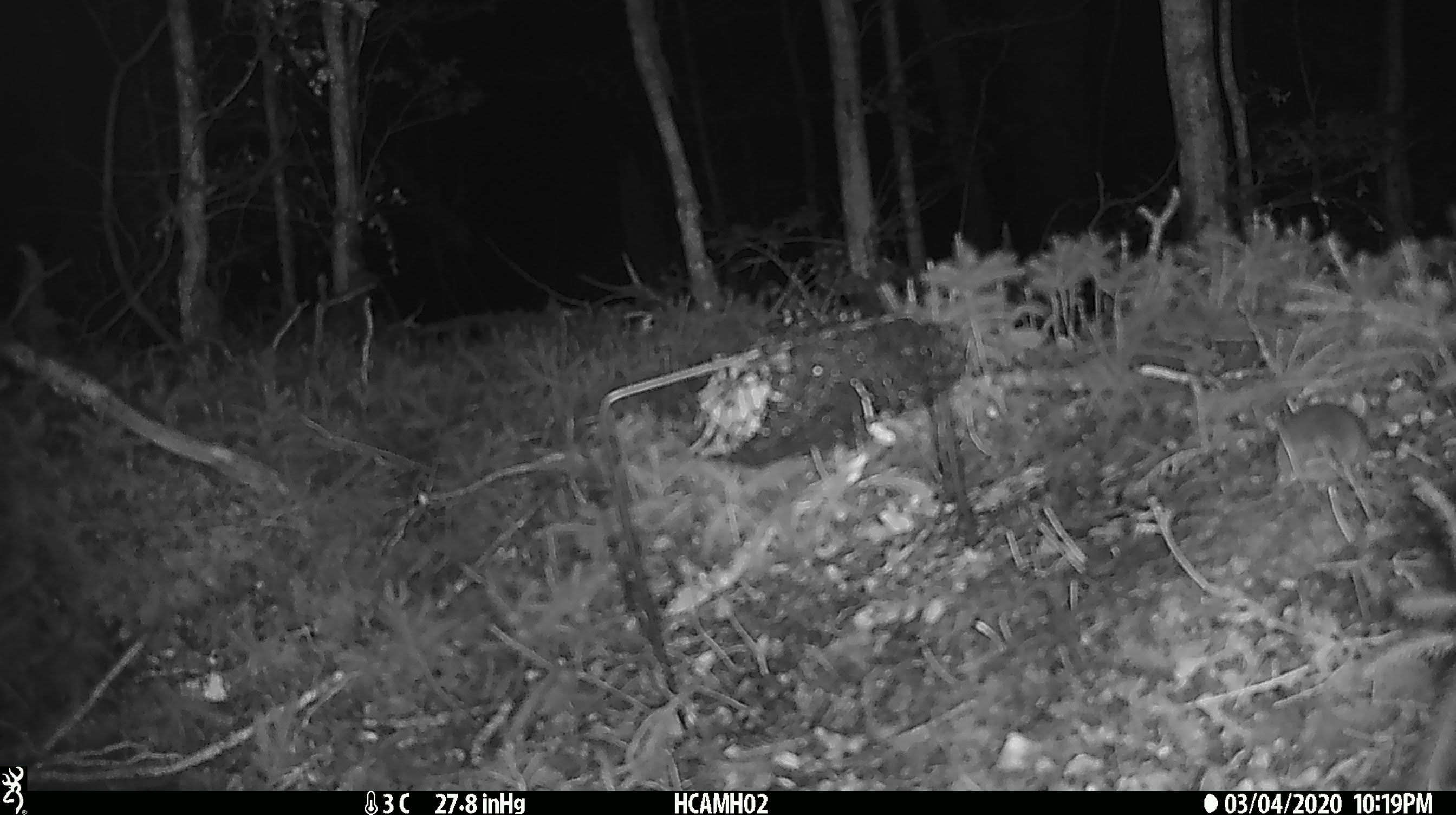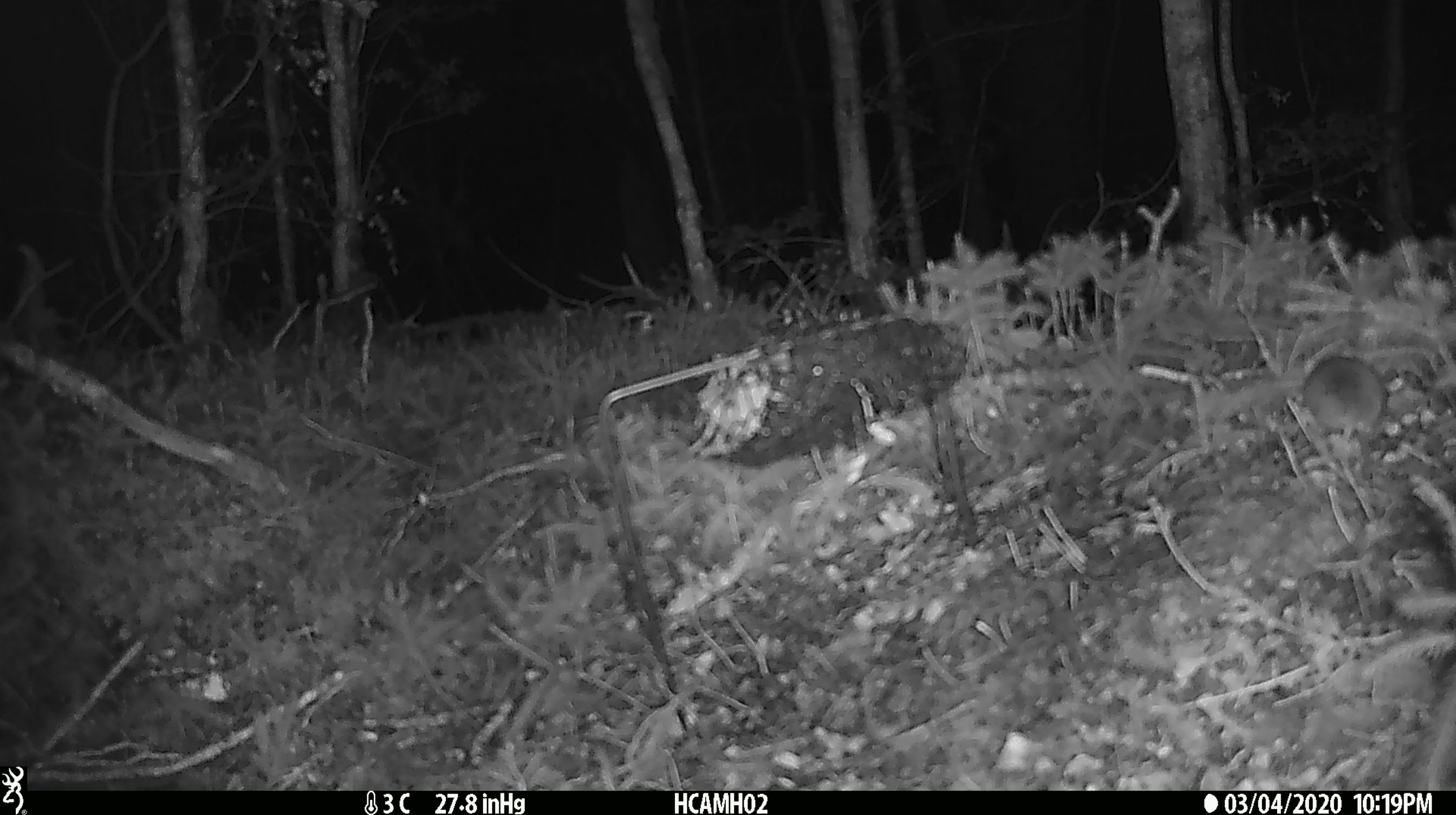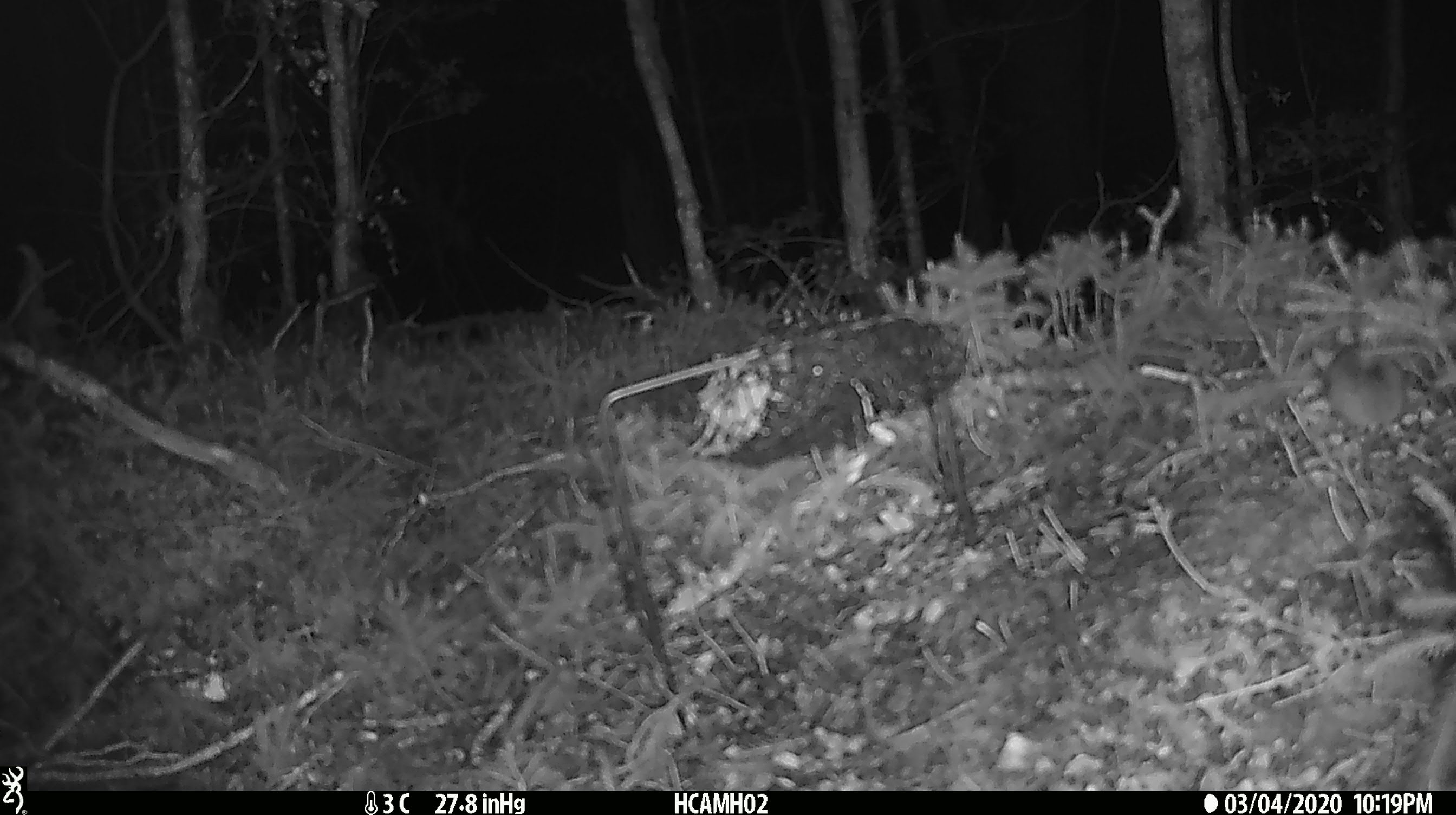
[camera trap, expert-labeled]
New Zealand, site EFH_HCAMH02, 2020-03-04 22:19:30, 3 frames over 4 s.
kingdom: Animalia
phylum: Chordata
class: Mammalia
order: Rodentia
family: Muridae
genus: Mus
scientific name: Mus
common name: mouse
Mouse (Mus).